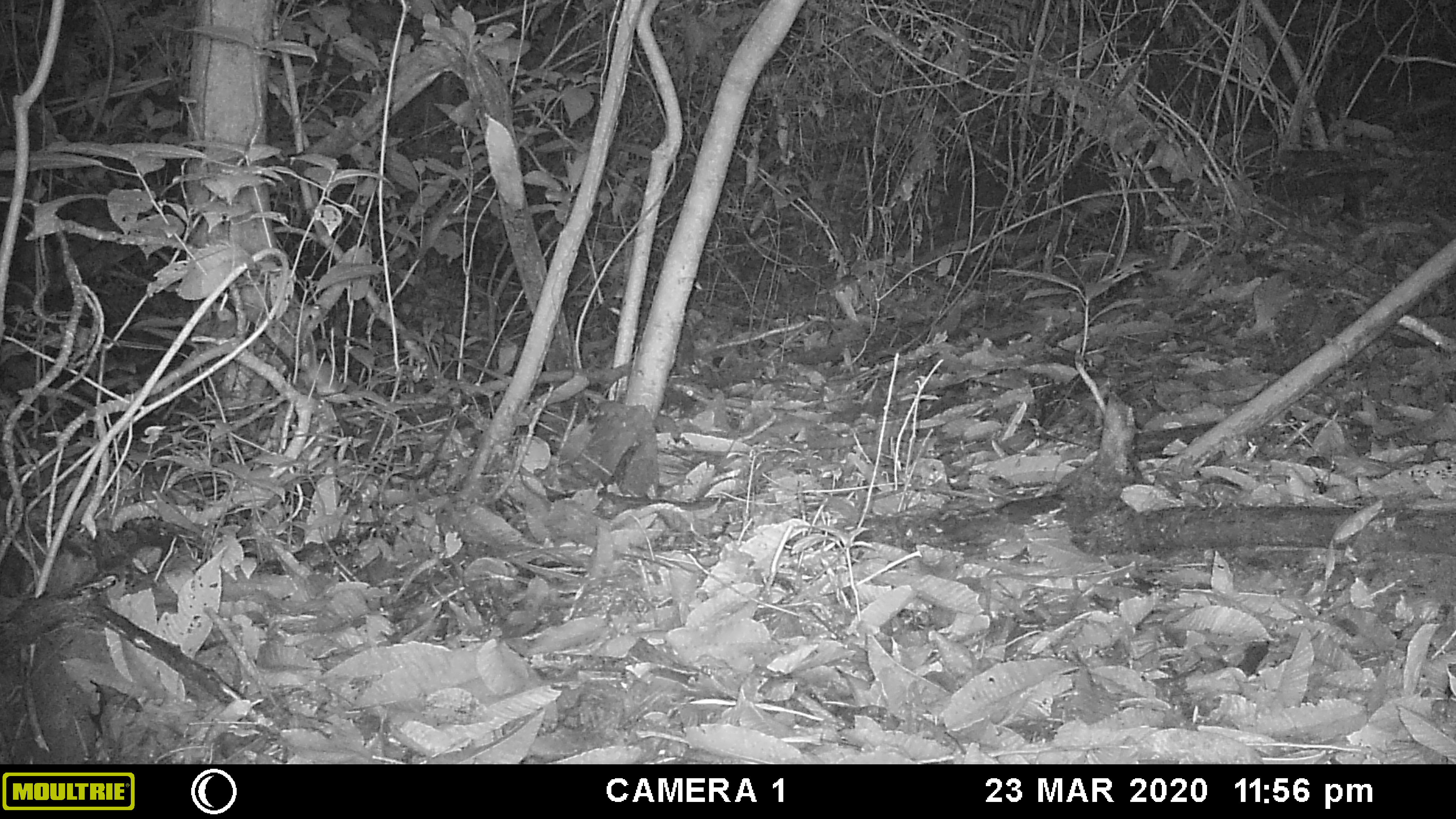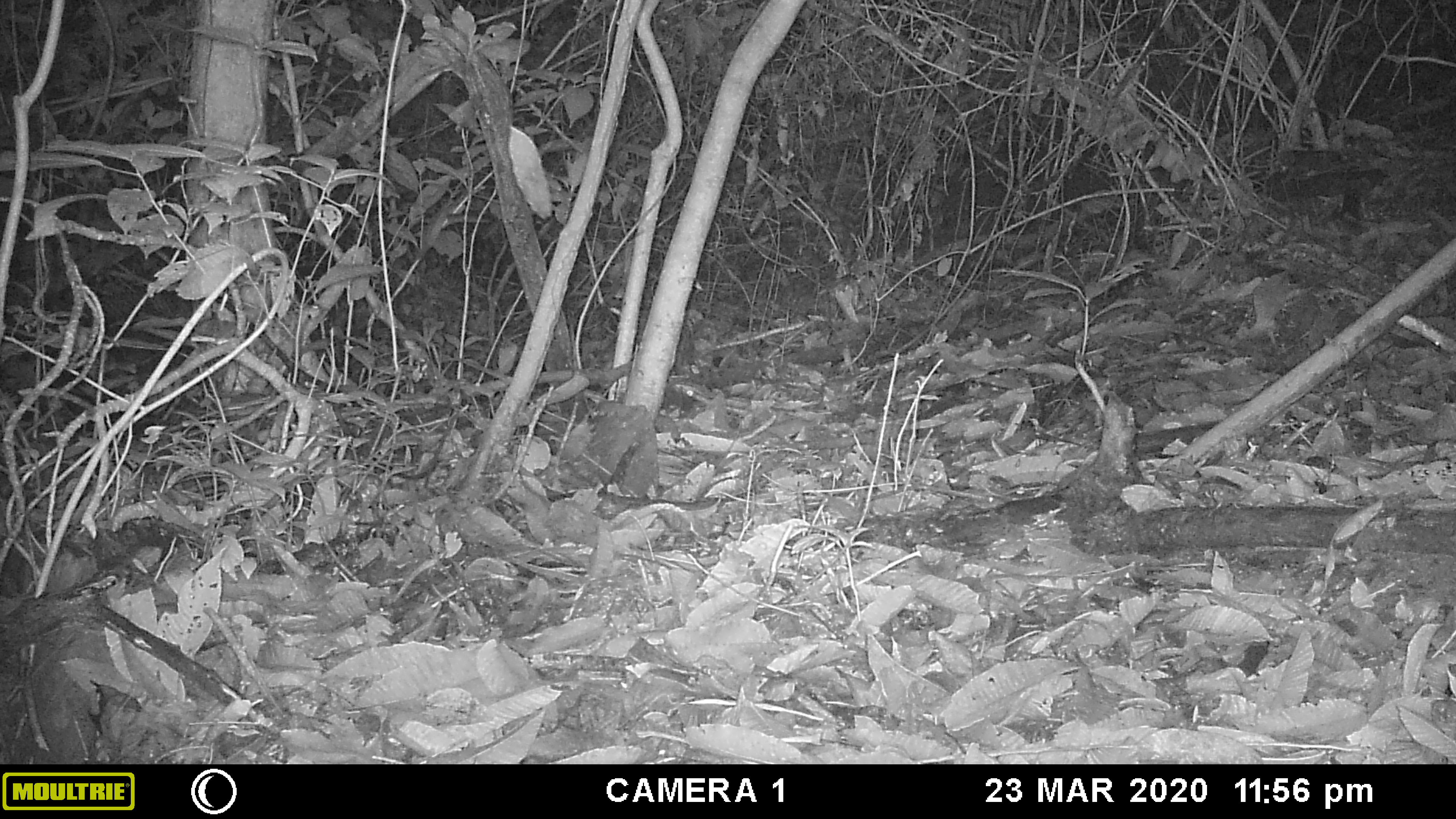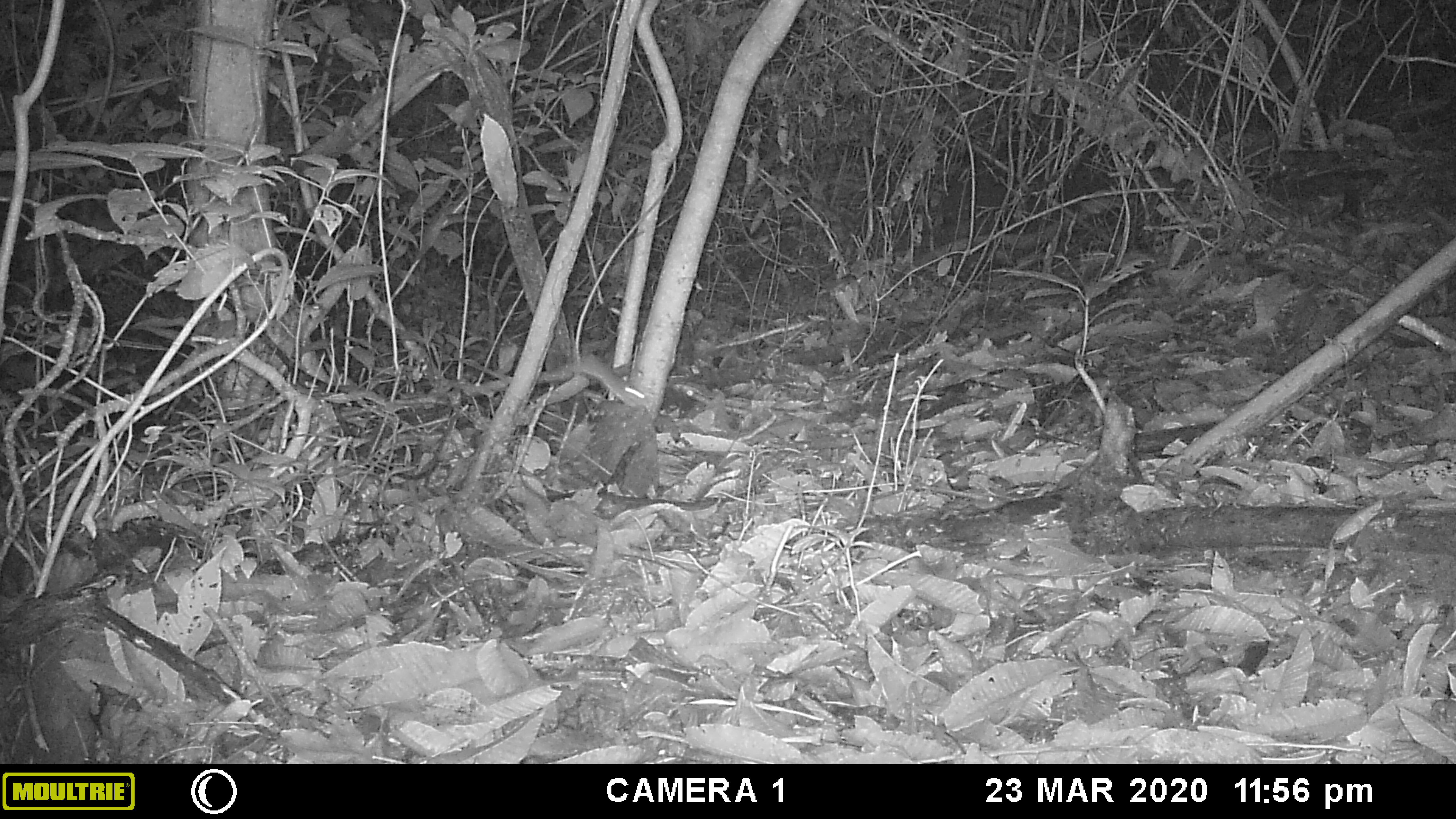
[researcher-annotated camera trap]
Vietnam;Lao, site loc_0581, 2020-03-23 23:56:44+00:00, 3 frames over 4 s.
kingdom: Animalia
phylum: Chordata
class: Mammalia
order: Rodentia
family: Muridae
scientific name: Muridae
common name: old-world mice and rats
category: unidentified murid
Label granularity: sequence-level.